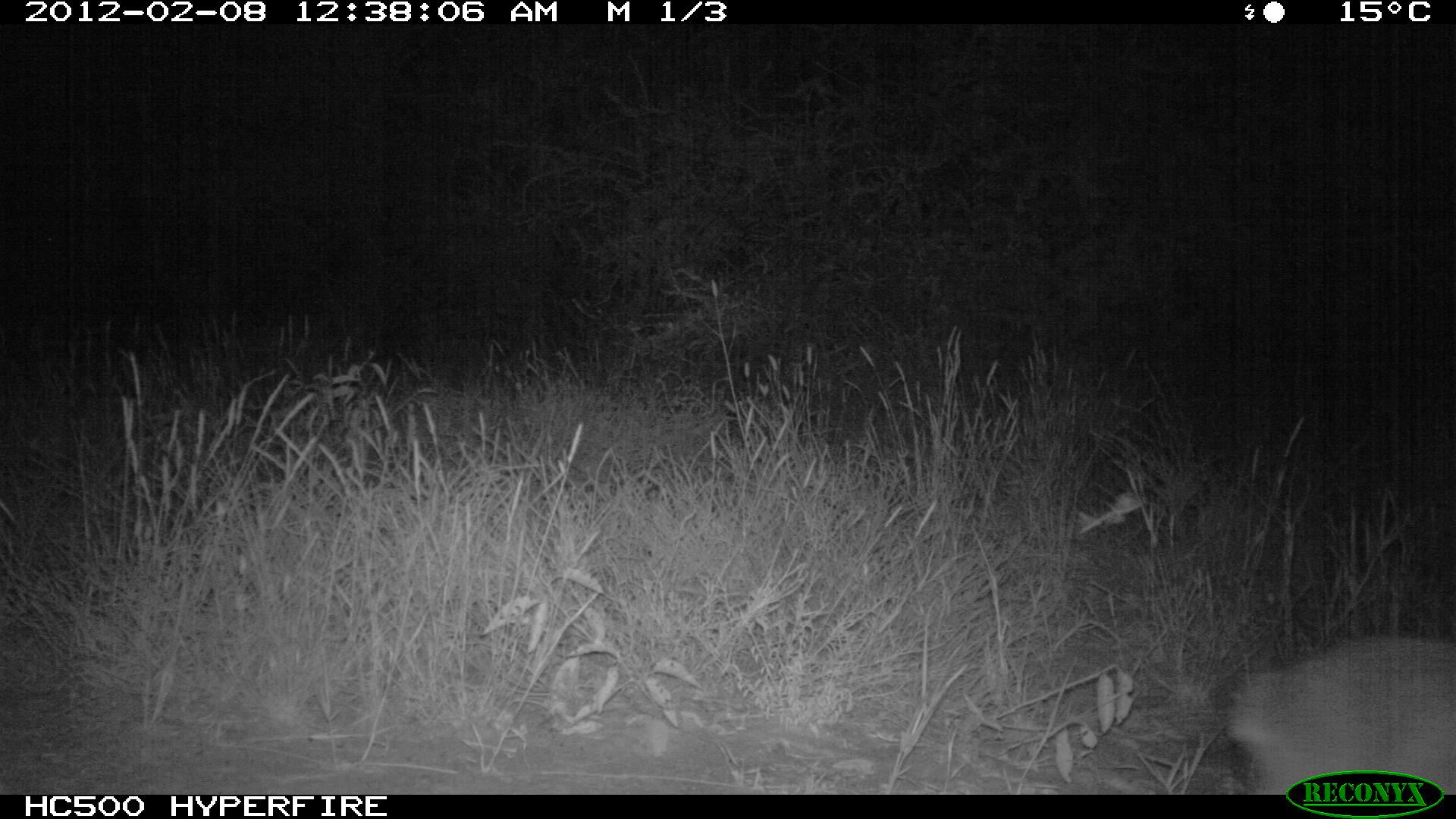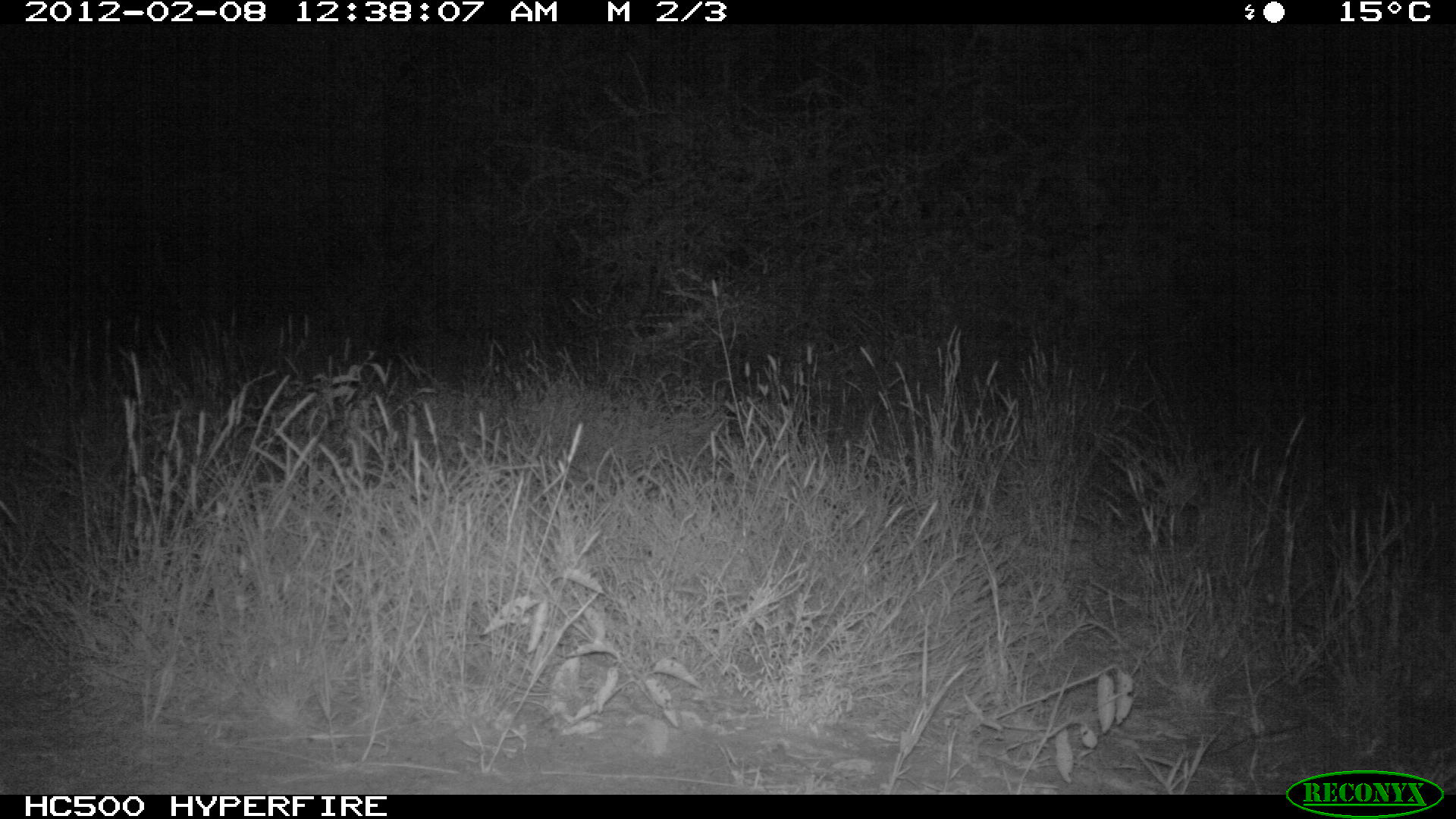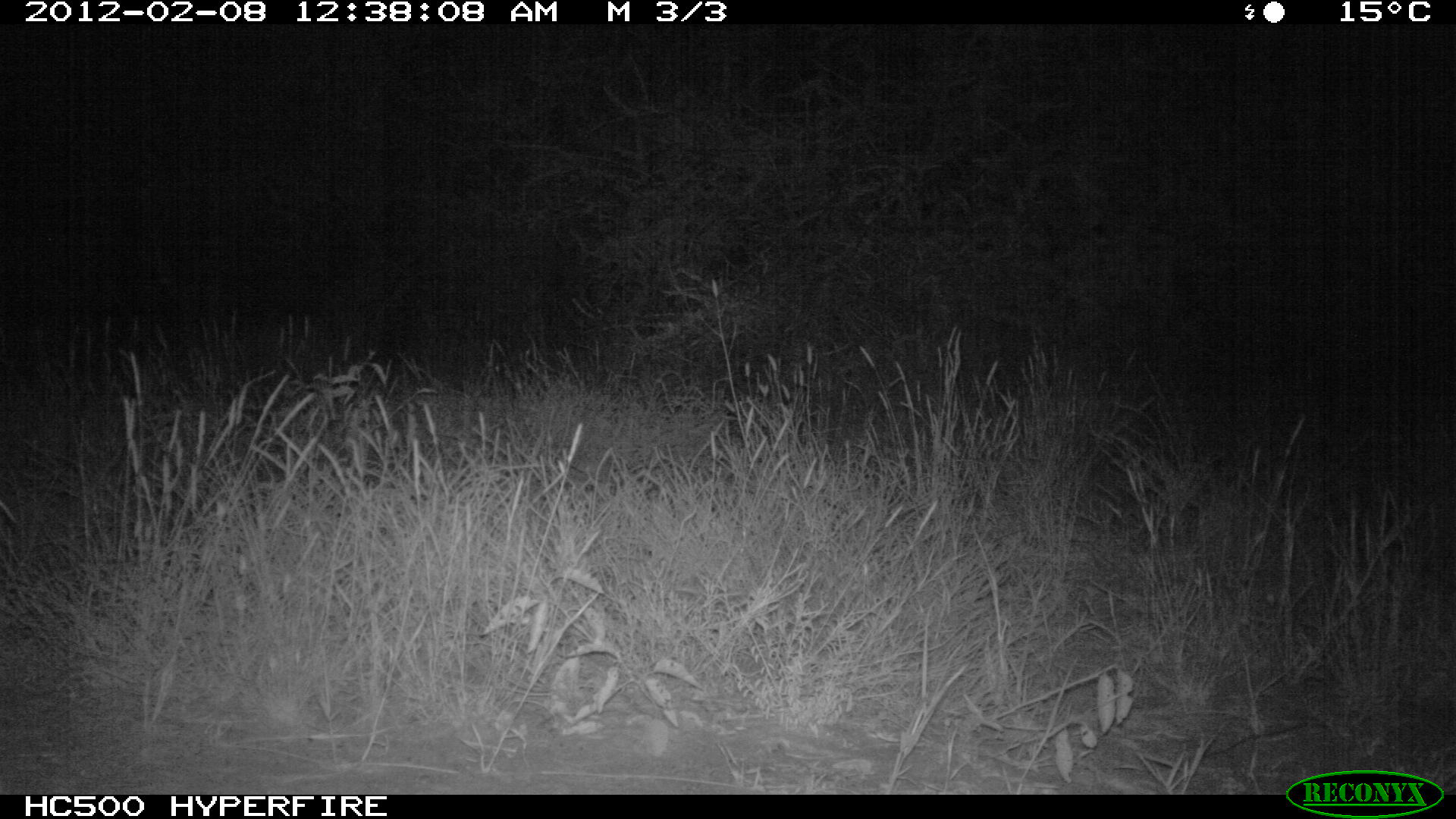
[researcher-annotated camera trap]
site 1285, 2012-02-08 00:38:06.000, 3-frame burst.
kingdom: Animalia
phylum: Chordata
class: Mammalia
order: Artiodactyla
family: Bovidae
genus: Madoqua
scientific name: Madoqua guentheri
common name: günther's dik-dik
Madoqua guentheri (günther's dik-dik), count 1.